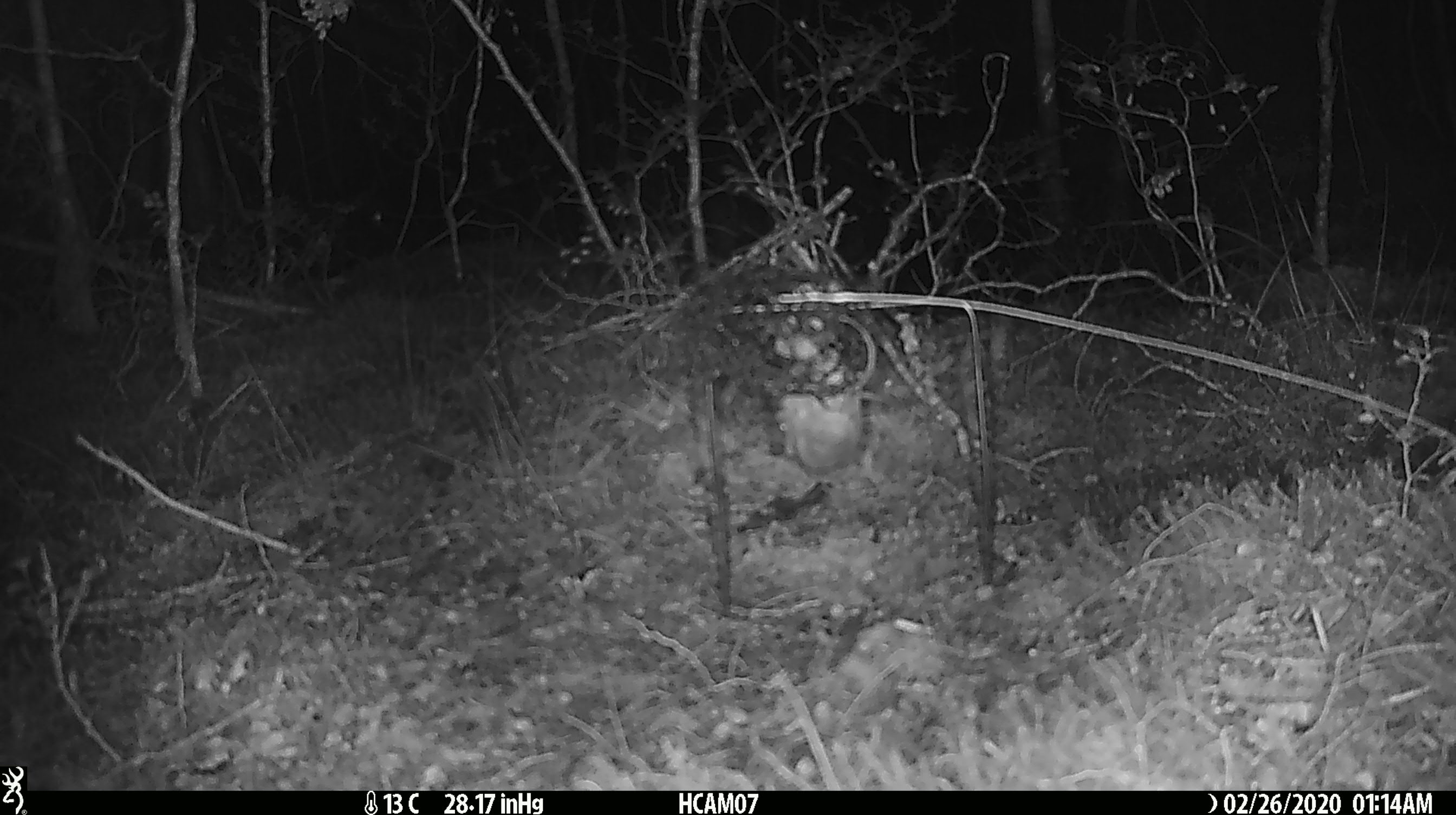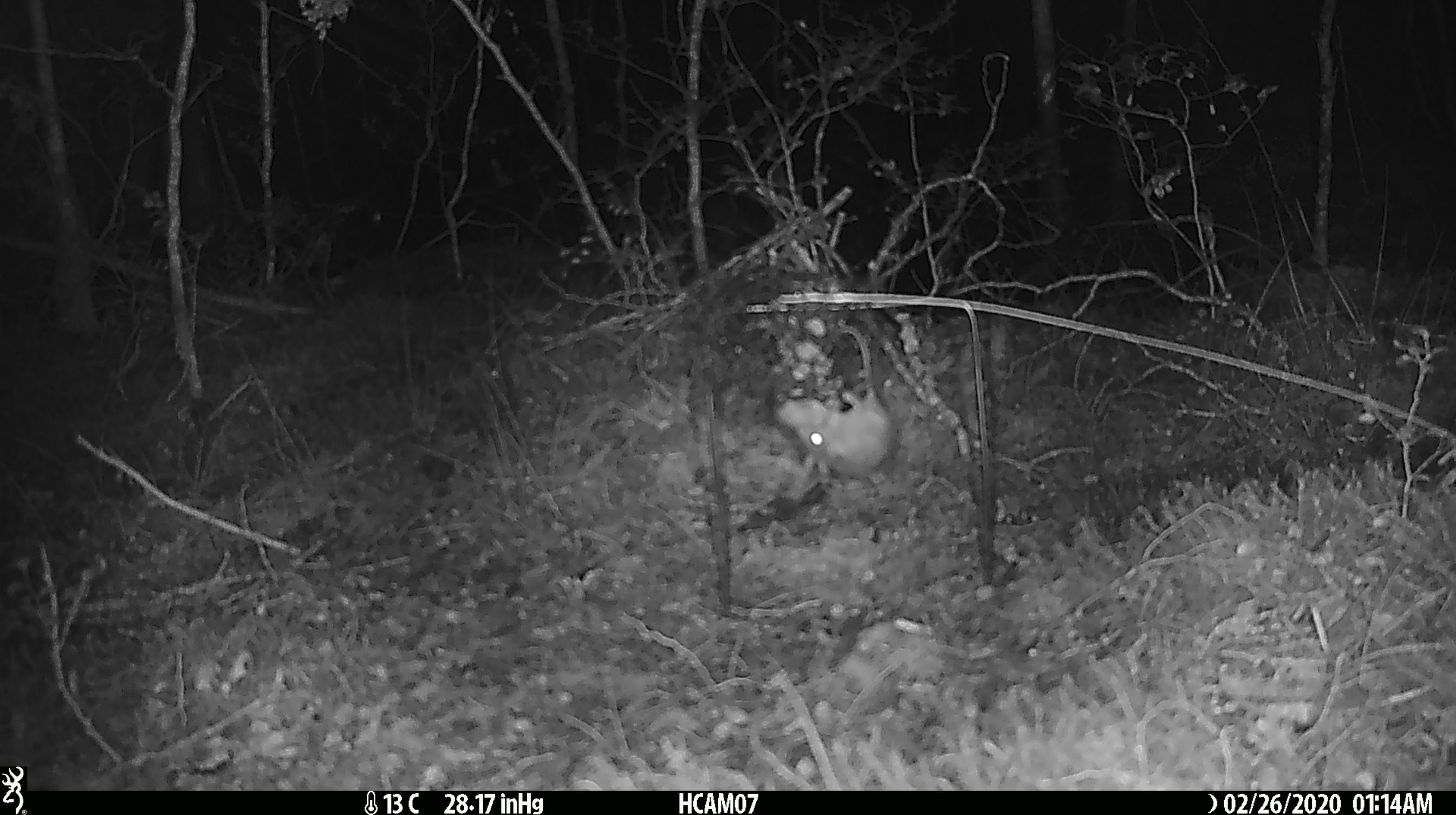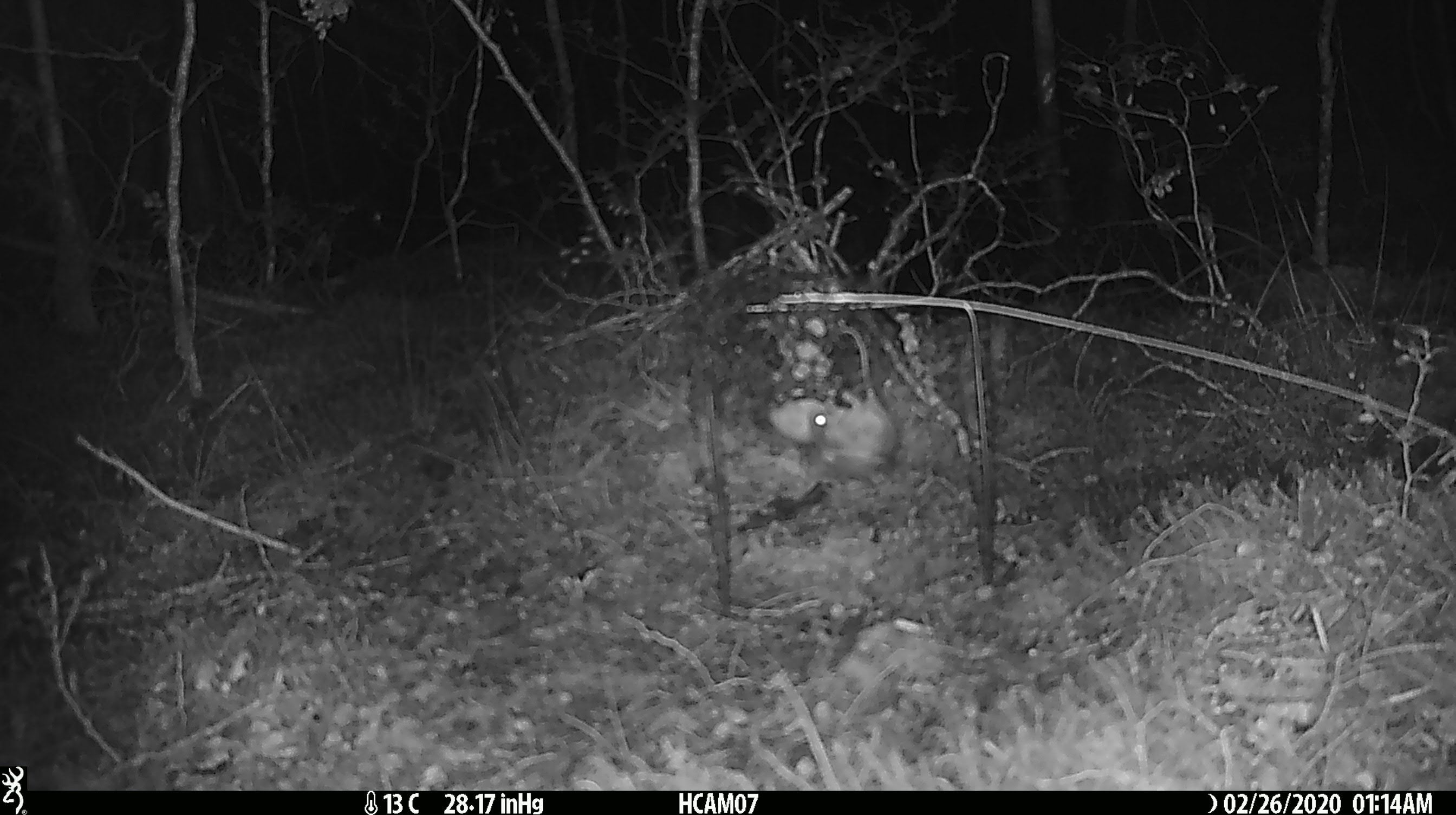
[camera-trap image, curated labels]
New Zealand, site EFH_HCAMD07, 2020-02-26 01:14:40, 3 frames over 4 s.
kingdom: Animalia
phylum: Chordata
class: Mammalia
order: Rodentia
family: Muridae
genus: Mus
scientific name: Mus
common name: mouse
Mouse (Mus).